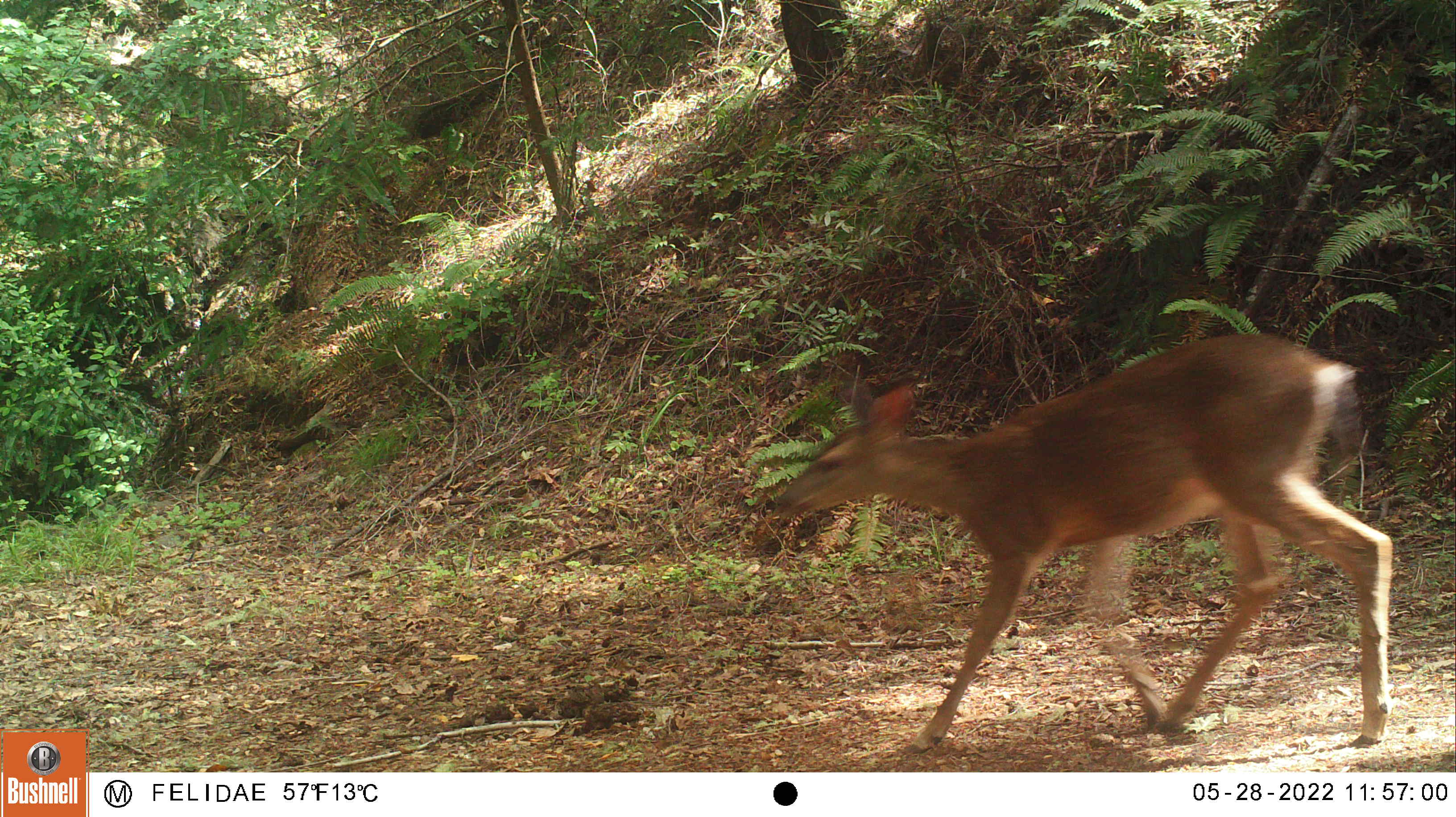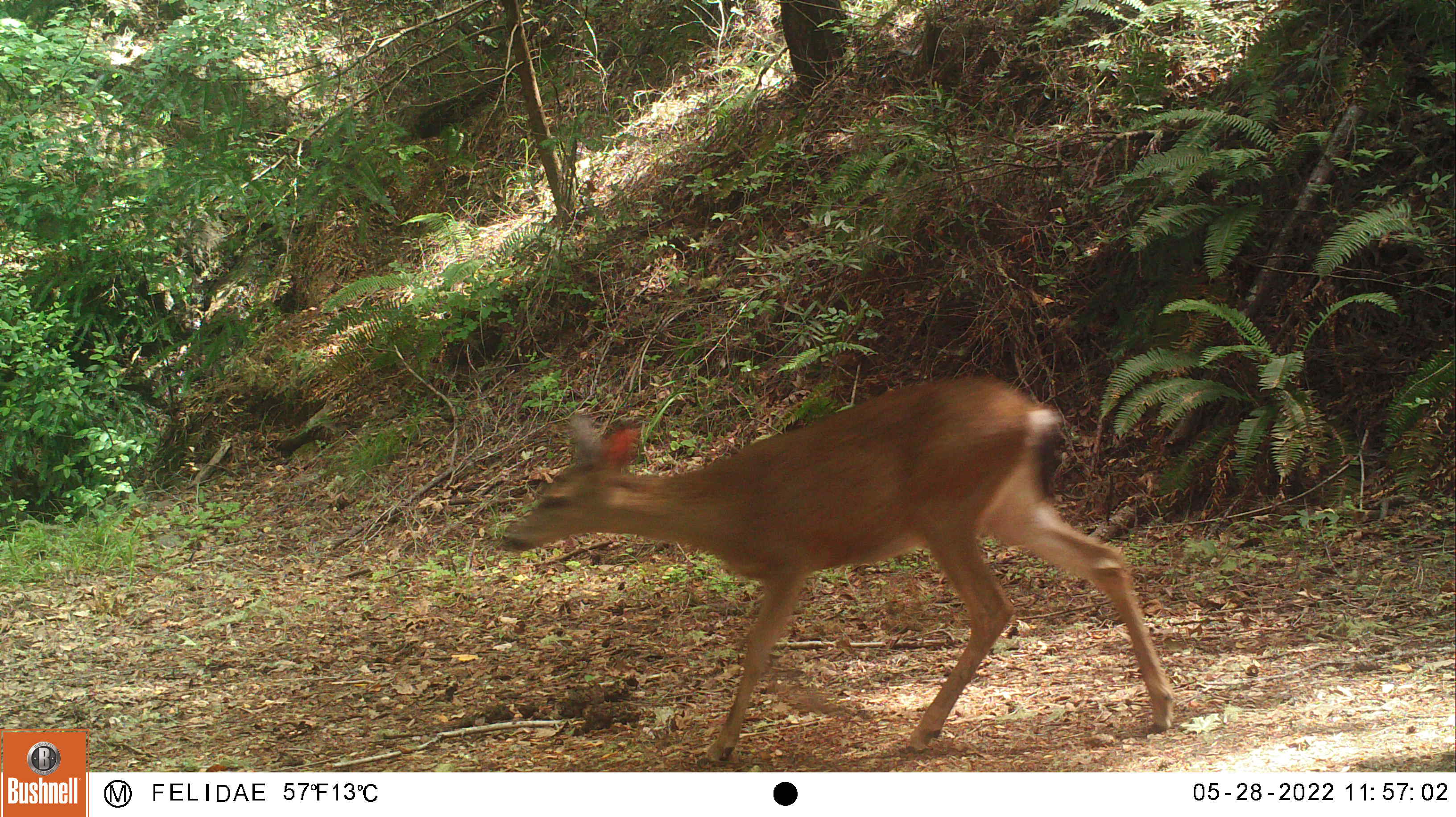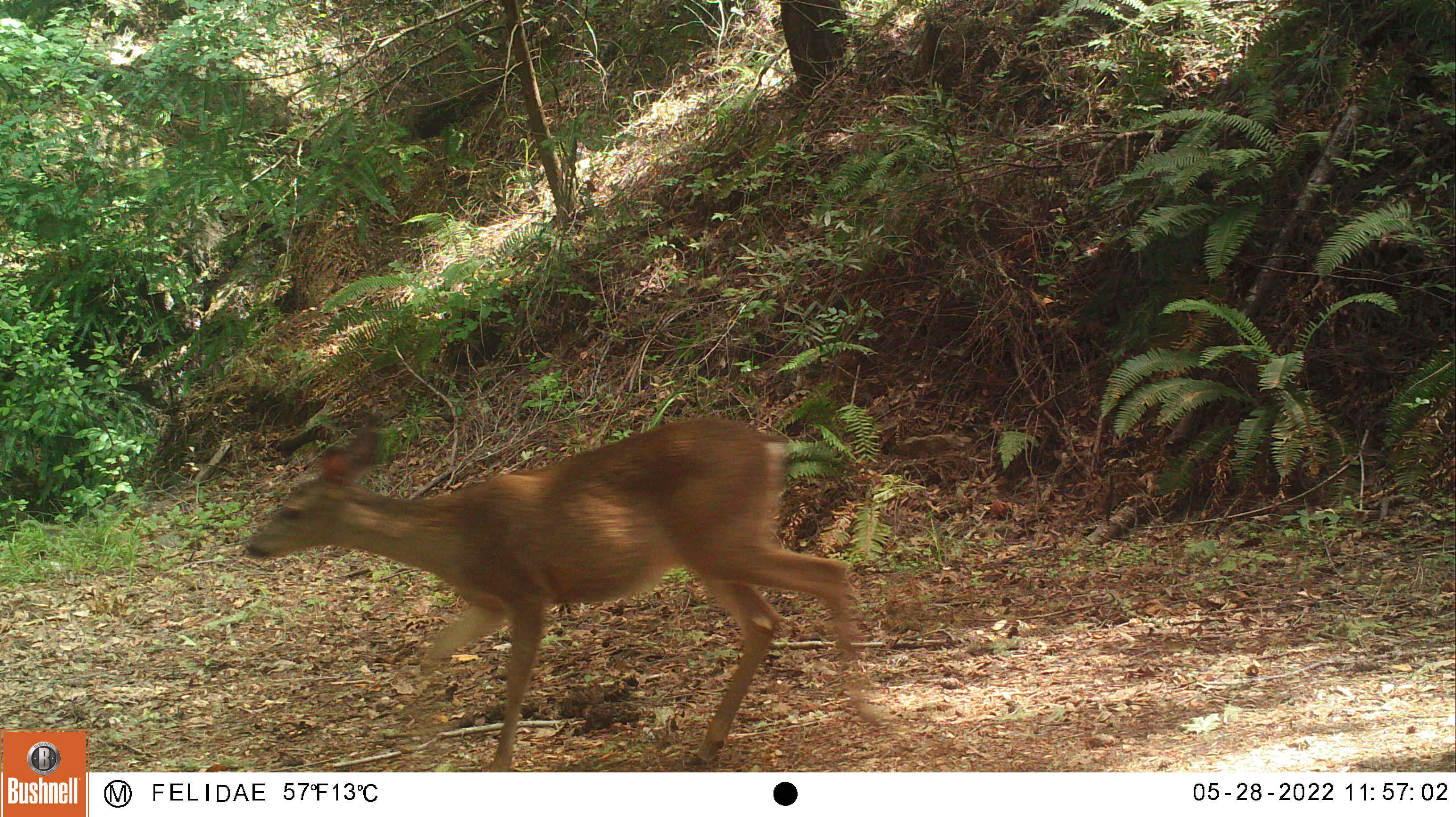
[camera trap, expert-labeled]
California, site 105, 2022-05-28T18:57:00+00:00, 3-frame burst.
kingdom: Animalia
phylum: Chordata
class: Mammalia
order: Artiodactyla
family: Cervidae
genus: Odocoileus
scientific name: Odocoileus hemionus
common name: mule deer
Mule deer (Odocoileus hemionus).